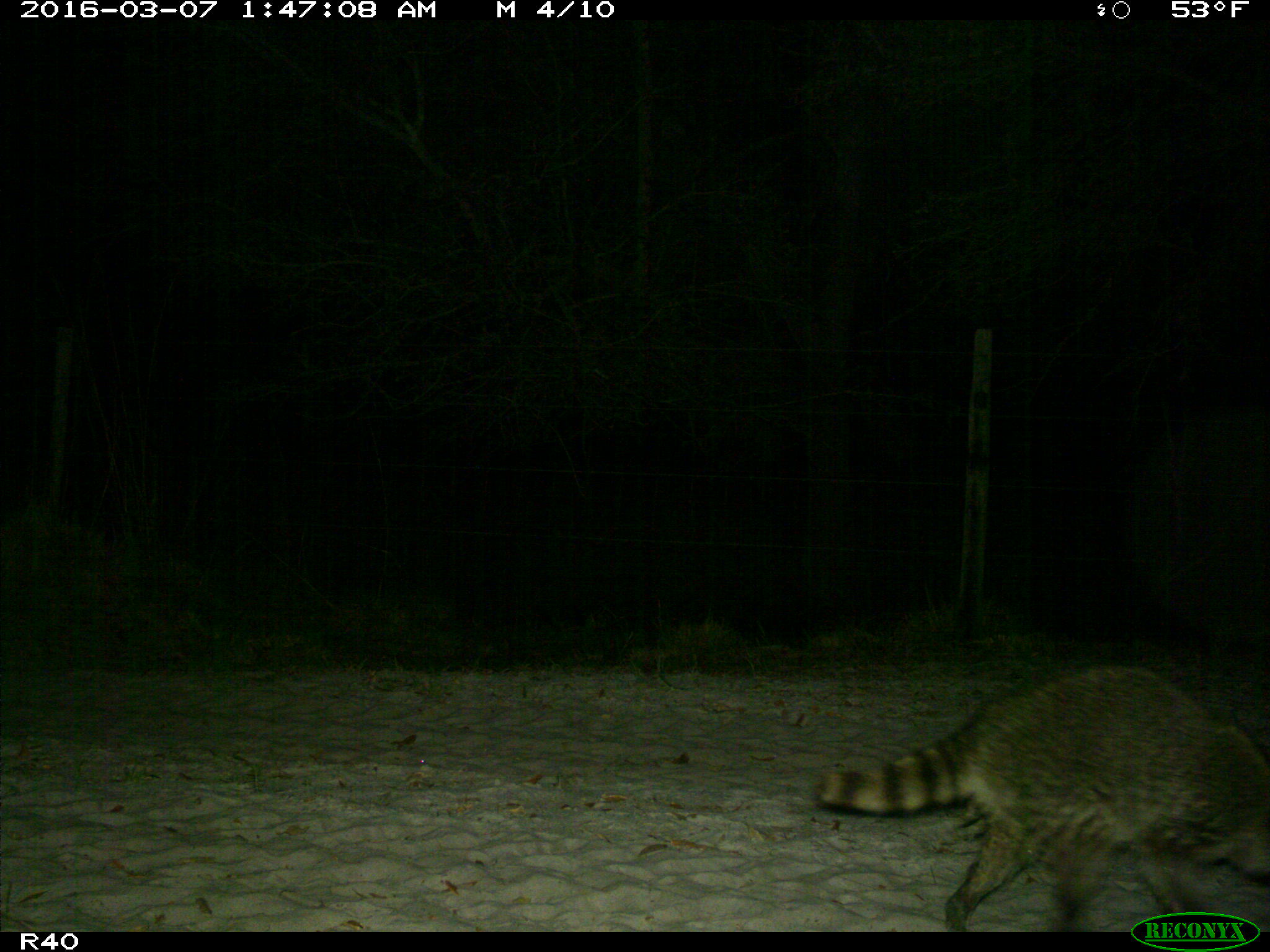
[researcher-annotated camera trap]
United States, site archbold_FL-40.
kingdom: Animalia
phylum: Chordata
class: Mammalia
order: Carnivora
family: Procyonidae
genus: Procyon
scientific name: Procyon lotor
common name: common raccoon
Procyon lotor (common raccoon).